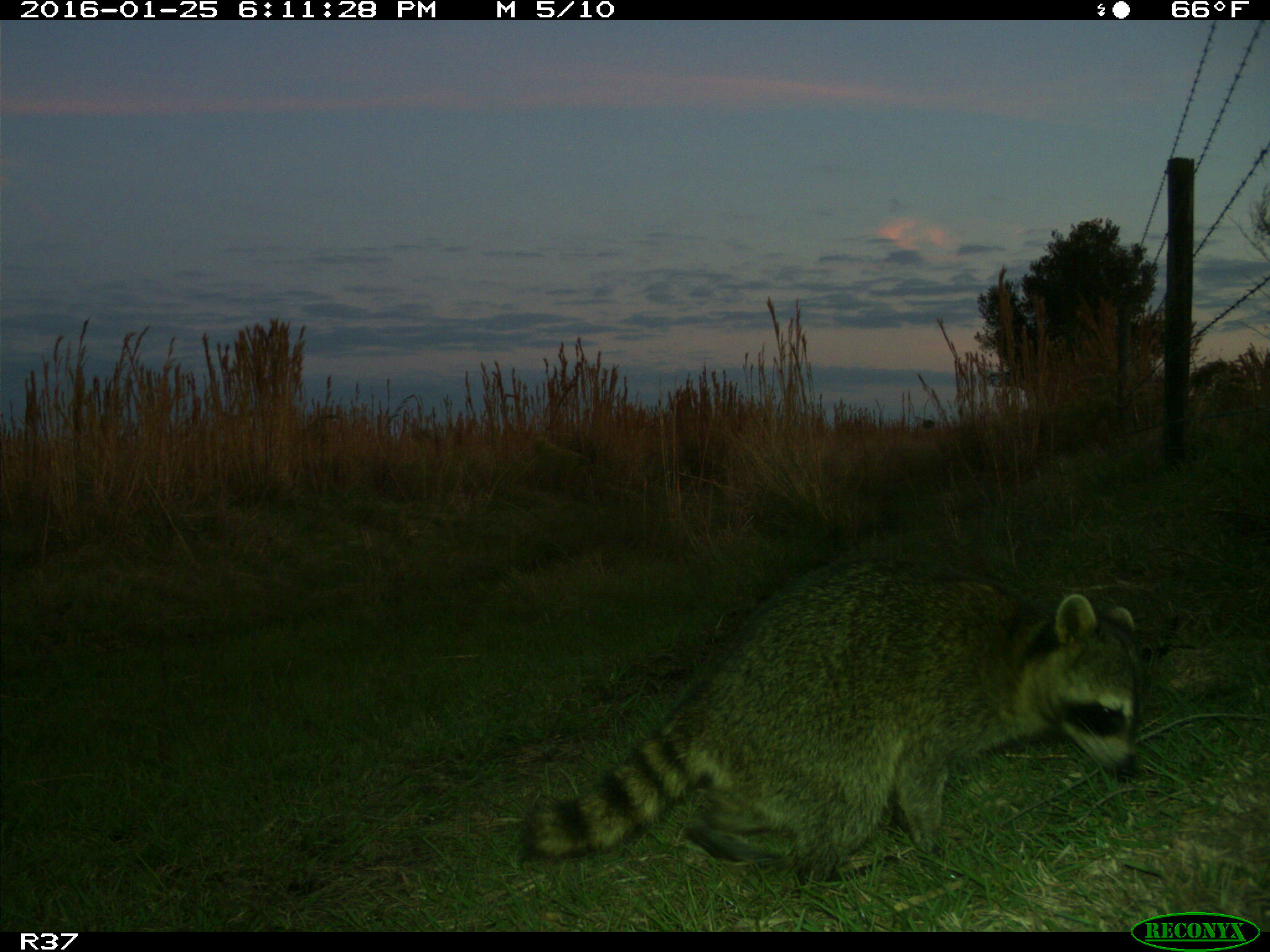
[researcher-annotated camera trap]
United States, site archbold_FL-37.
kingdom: Animalia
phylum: Chordata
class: Mammalia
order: Carnivora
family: Procyonidae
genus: Procyon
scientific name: Procyon lotor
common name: common raccoon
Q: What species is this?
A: Procyon lotor (common raccoon).